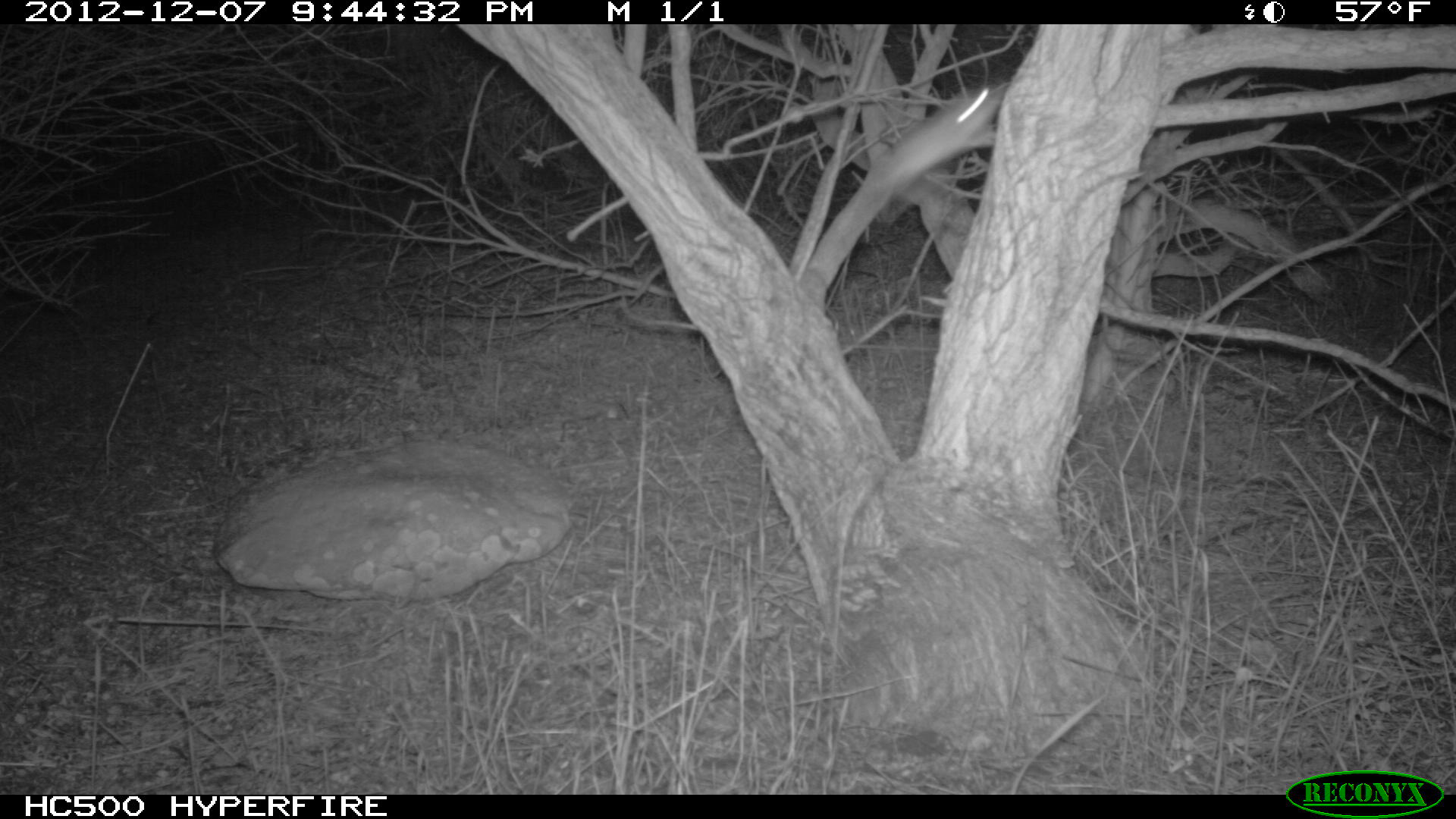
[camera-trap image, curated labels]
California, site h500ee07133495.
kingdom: Animalia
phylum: Chordata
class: Mammalia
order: Rodentia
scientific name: Rodentia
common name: rodent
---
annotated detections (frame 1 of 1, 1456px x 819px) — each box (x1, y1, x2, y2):
rodent: (855, 83, 1008, 232)